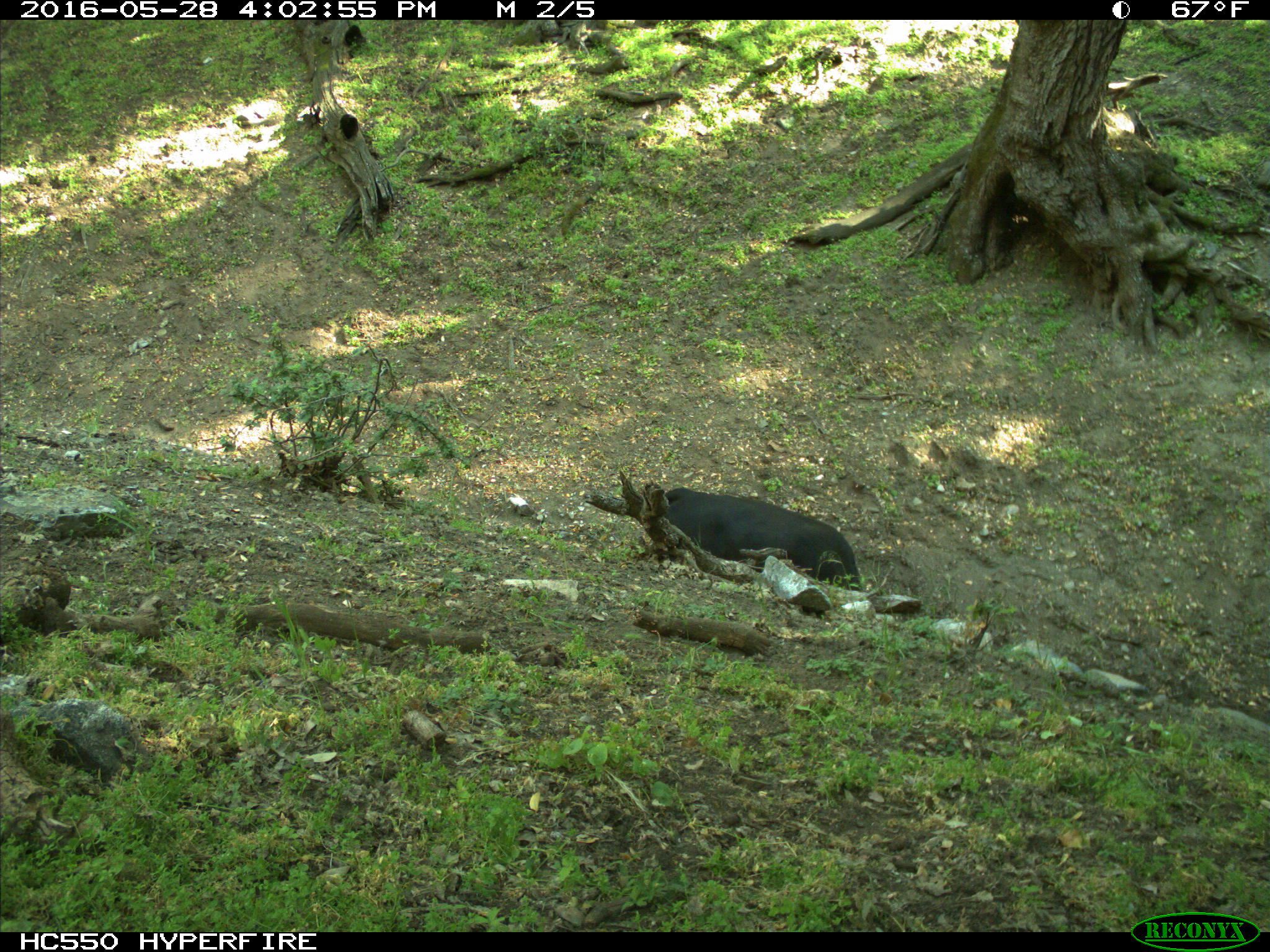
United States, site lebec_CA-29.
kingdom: Animalia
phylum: Chordata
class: Mammalia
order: Artiodactyla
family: Bovidae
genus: Bos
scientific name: Bos taurus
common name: domestic cow